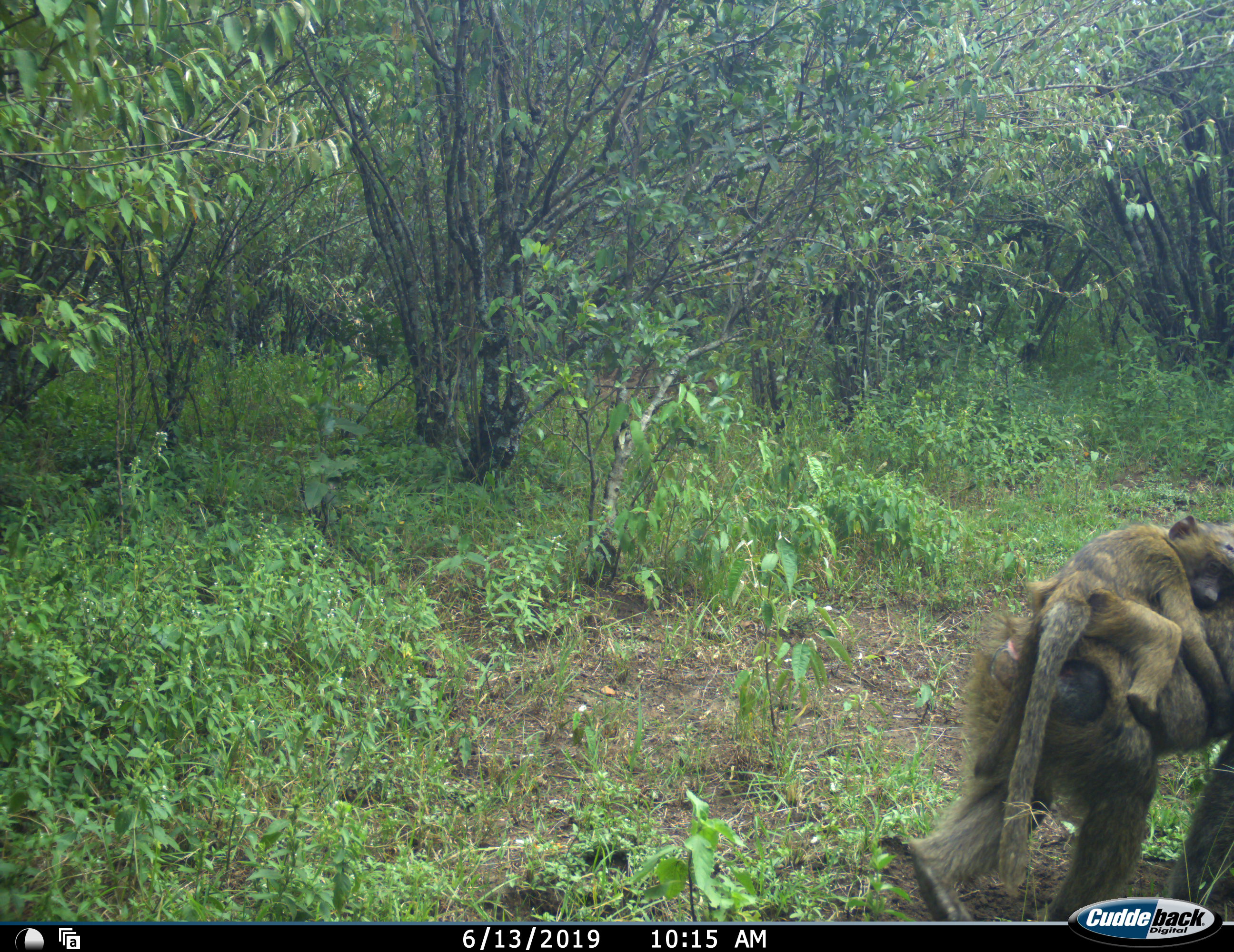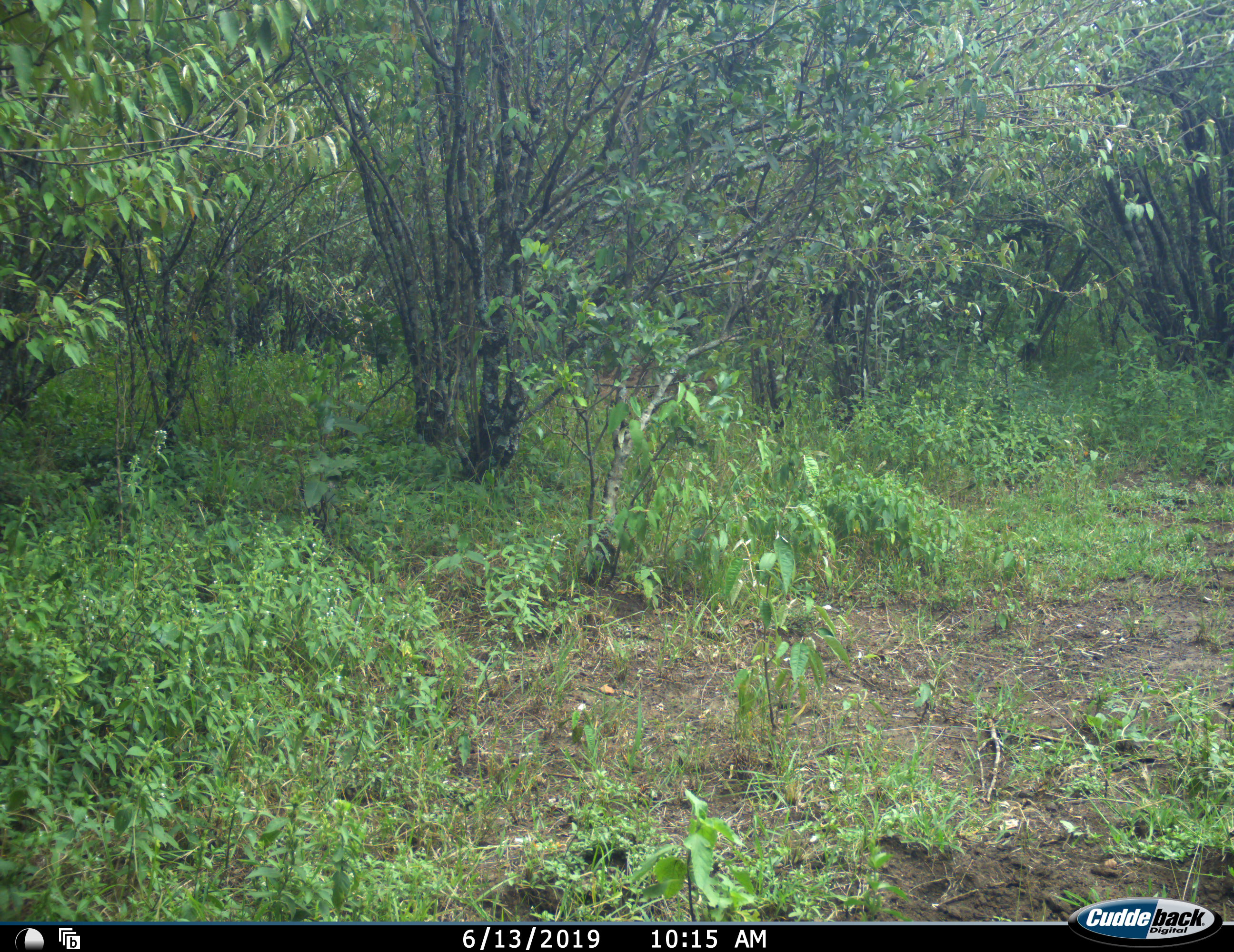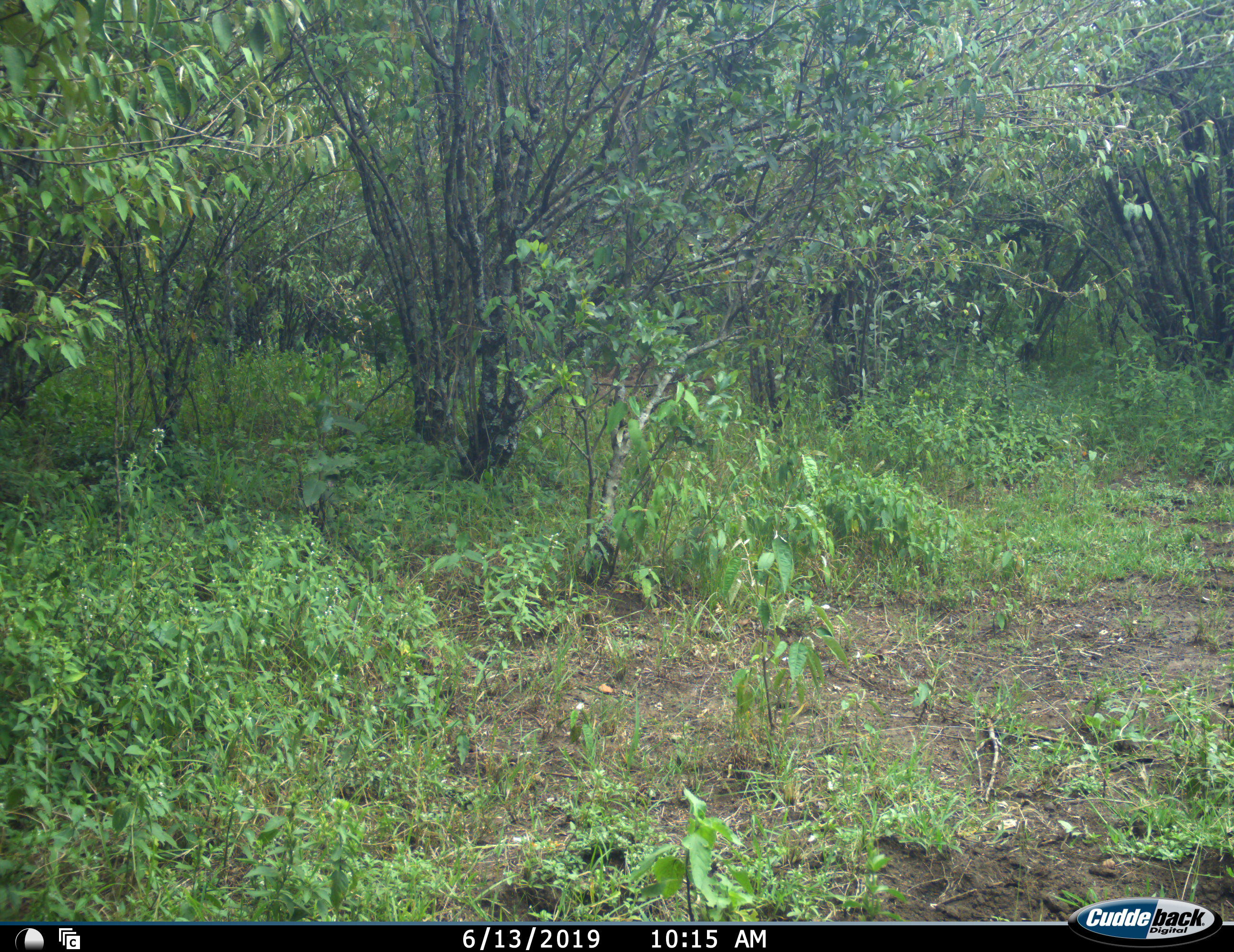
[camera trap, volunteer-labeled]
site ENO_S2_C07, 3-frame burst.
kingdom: Animalia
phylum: Chordata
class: Mammalia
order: Primates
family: Cercopithecidae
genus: Papio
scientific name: Papio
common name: baboon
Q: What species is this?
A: Baboon (Papio).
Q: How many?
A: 2.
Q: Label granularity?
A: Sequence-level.